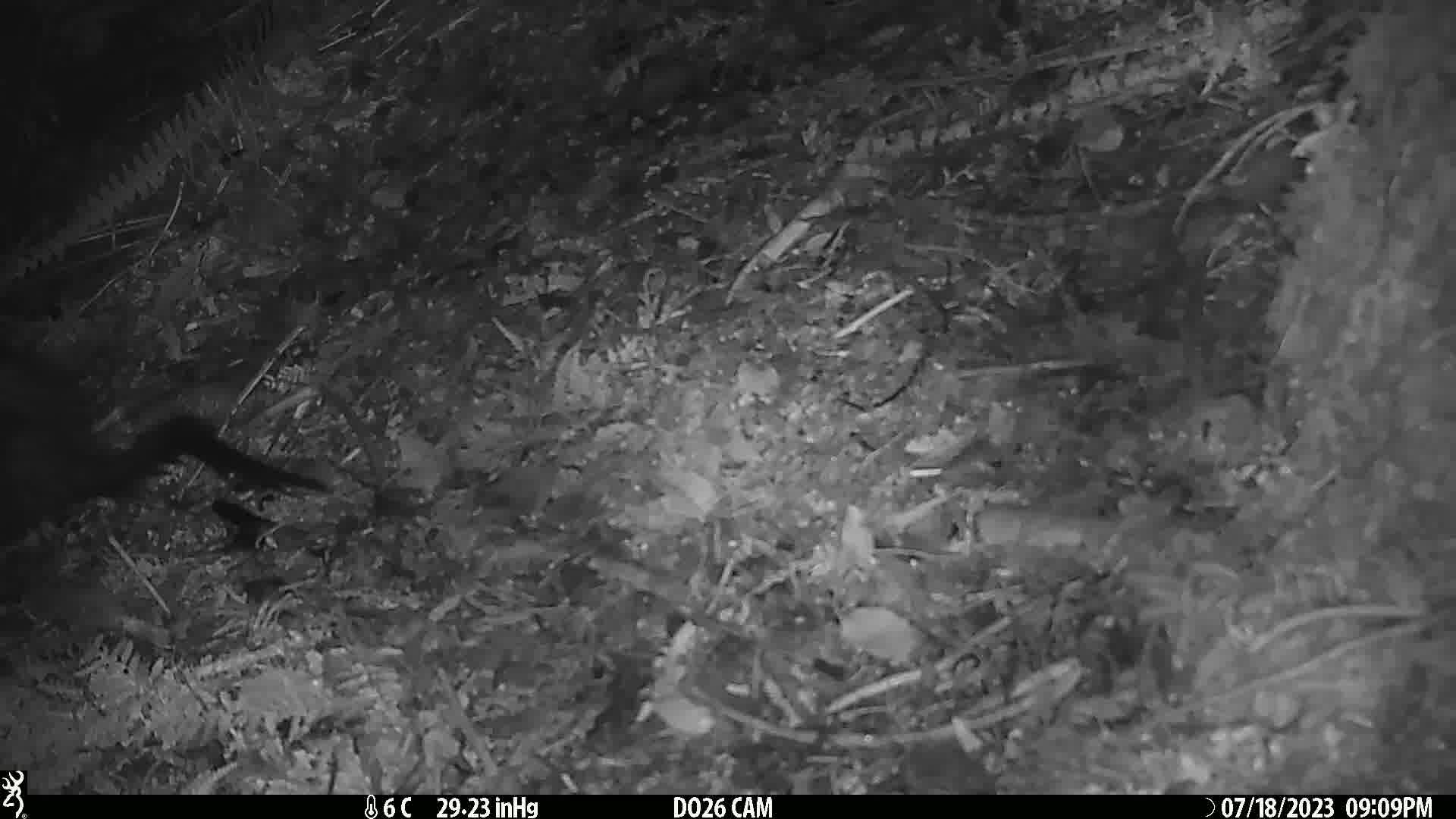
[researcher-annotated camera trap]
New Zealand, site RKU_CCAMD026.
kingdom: Animalia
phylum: Chordata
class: Mammalia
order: Diprotodontia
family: Phalangeridae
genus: Trichosurus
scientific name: Trichosurus vulpecula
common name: common brushtail possum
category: possum